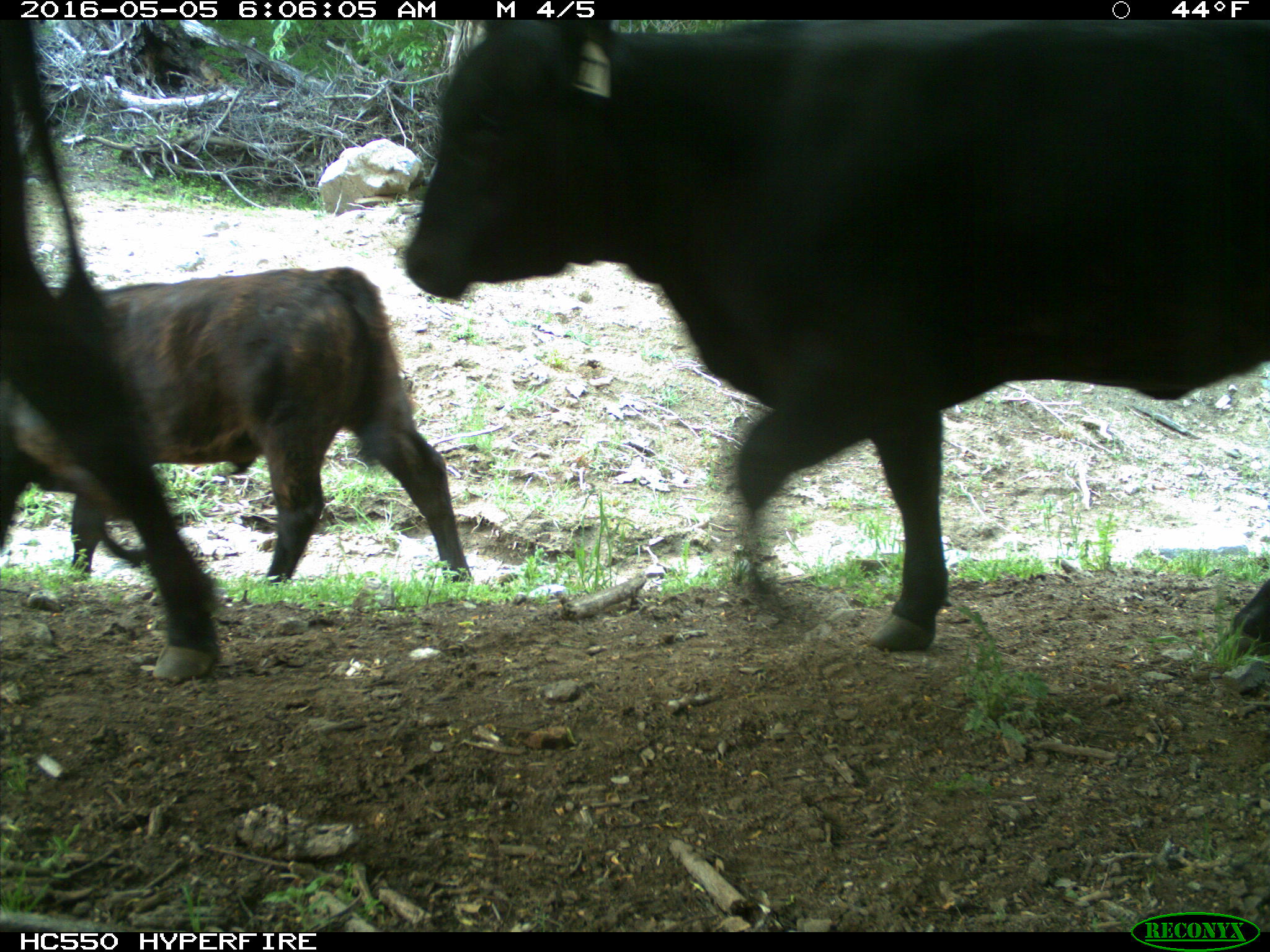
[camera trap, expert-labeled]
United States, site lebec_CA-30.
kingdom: Animalia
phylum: Chordata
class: Mammalia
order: Artiodactyla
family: Bovidae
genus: Bos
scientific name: Bos taurus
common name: domestic cow